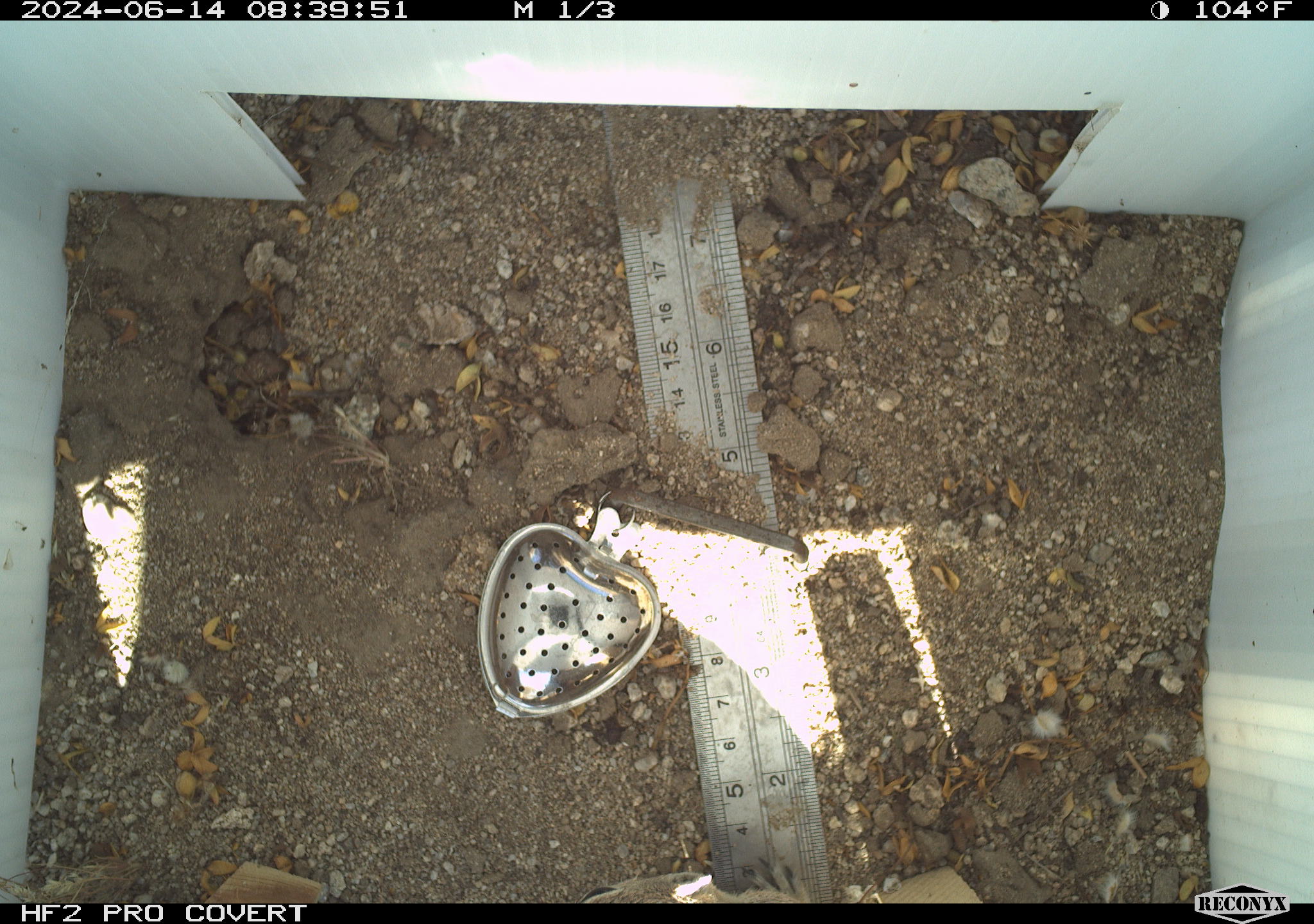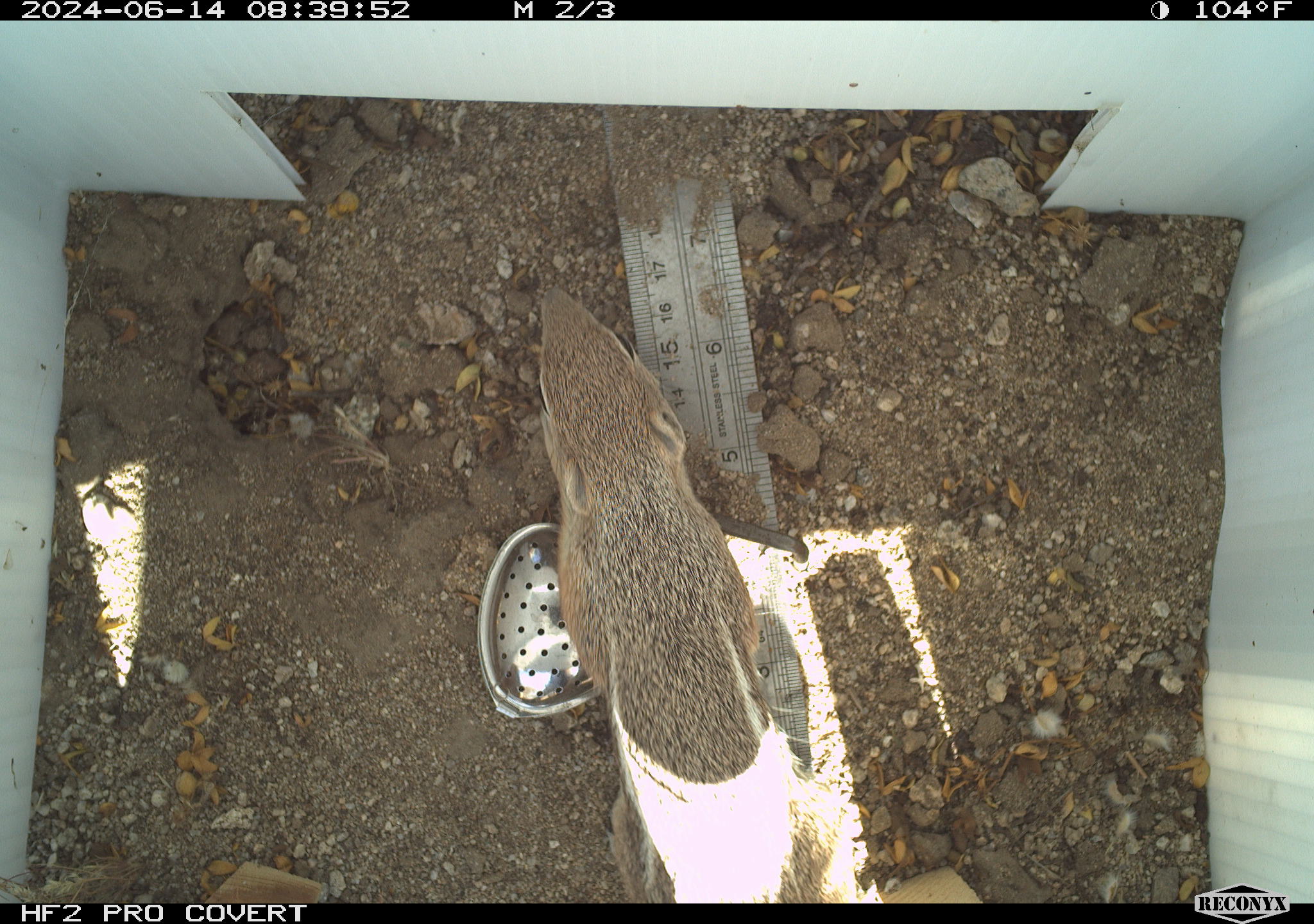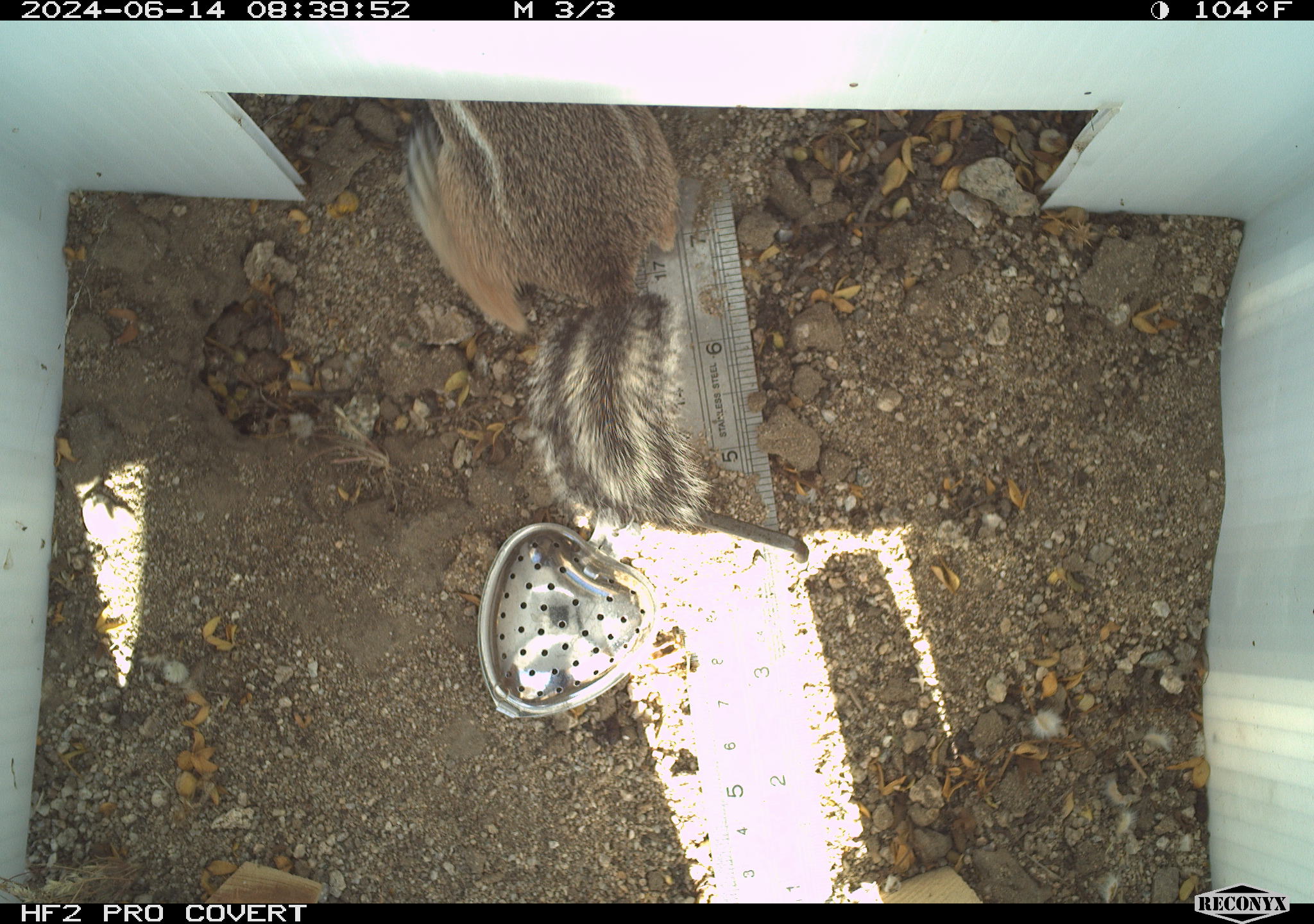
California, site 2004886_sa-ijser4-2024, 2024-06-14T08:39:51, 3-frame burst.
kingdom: Animalia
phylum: Chordata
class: Mammalia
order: Rodentia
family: Sciuridae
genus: Ammospermophilus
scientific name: Ammospermophilus leucurus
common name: white-tailed antelope squirrel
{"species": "white-tailed antelope squirrel (Ammospermophilus leucurus)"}